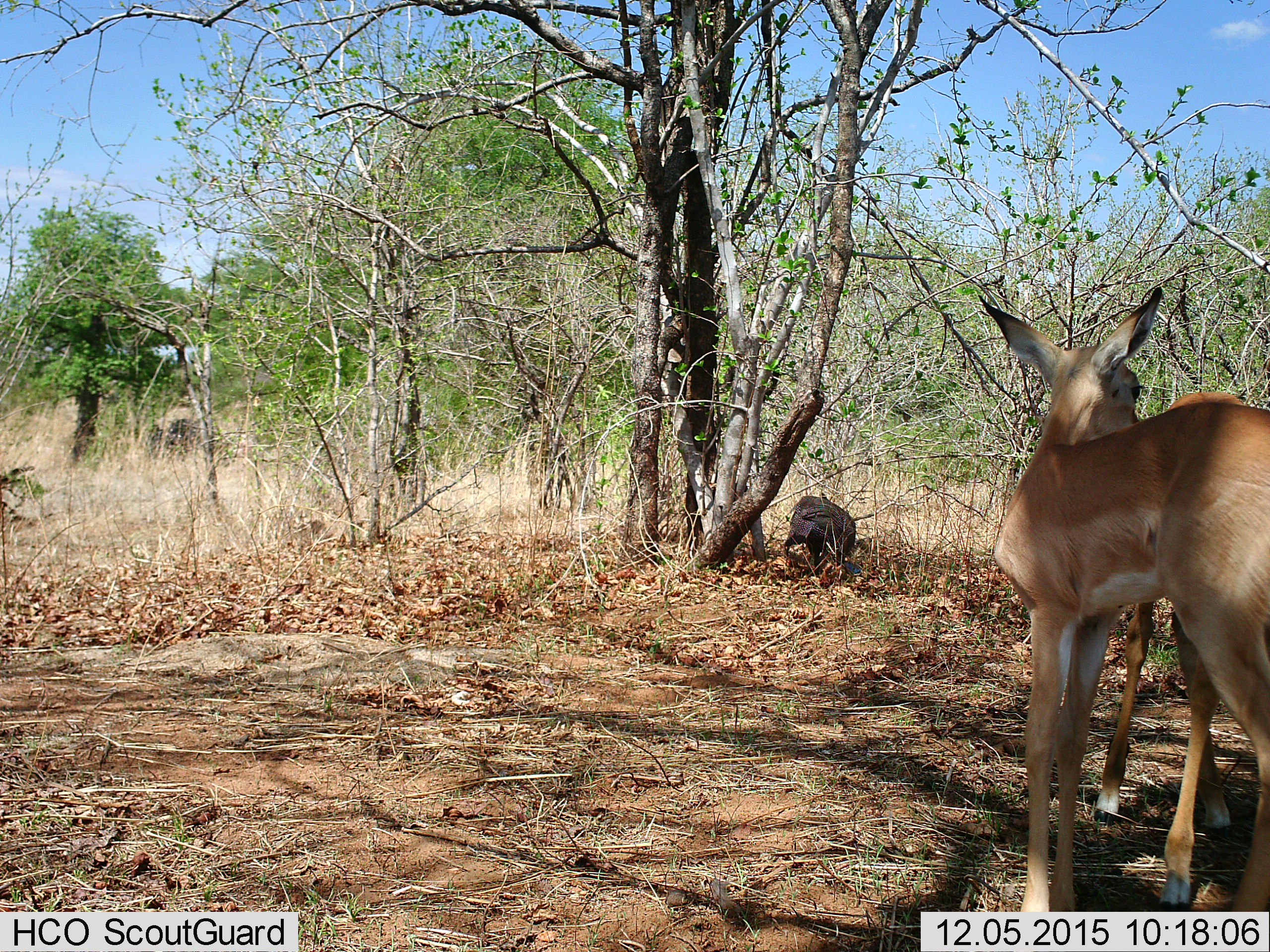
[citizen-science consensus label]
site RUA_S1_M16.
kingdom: Animalia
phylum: Chordata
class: Aves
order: Galliformes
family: Numididae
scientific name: Numididae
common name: guineafowl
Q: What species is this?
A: Guineafowl (Numididae).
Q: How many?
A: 1.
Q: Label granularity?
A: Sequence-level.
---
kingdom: Animalia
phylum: Chordata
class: Mammalia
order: Artiodactyla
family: Bovidae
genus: Aepyceros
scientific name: Aepyceros melampus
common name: impala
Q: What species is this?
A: Impala (Aepyceros melampus).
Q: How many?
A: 2.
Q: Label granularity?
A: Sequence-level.